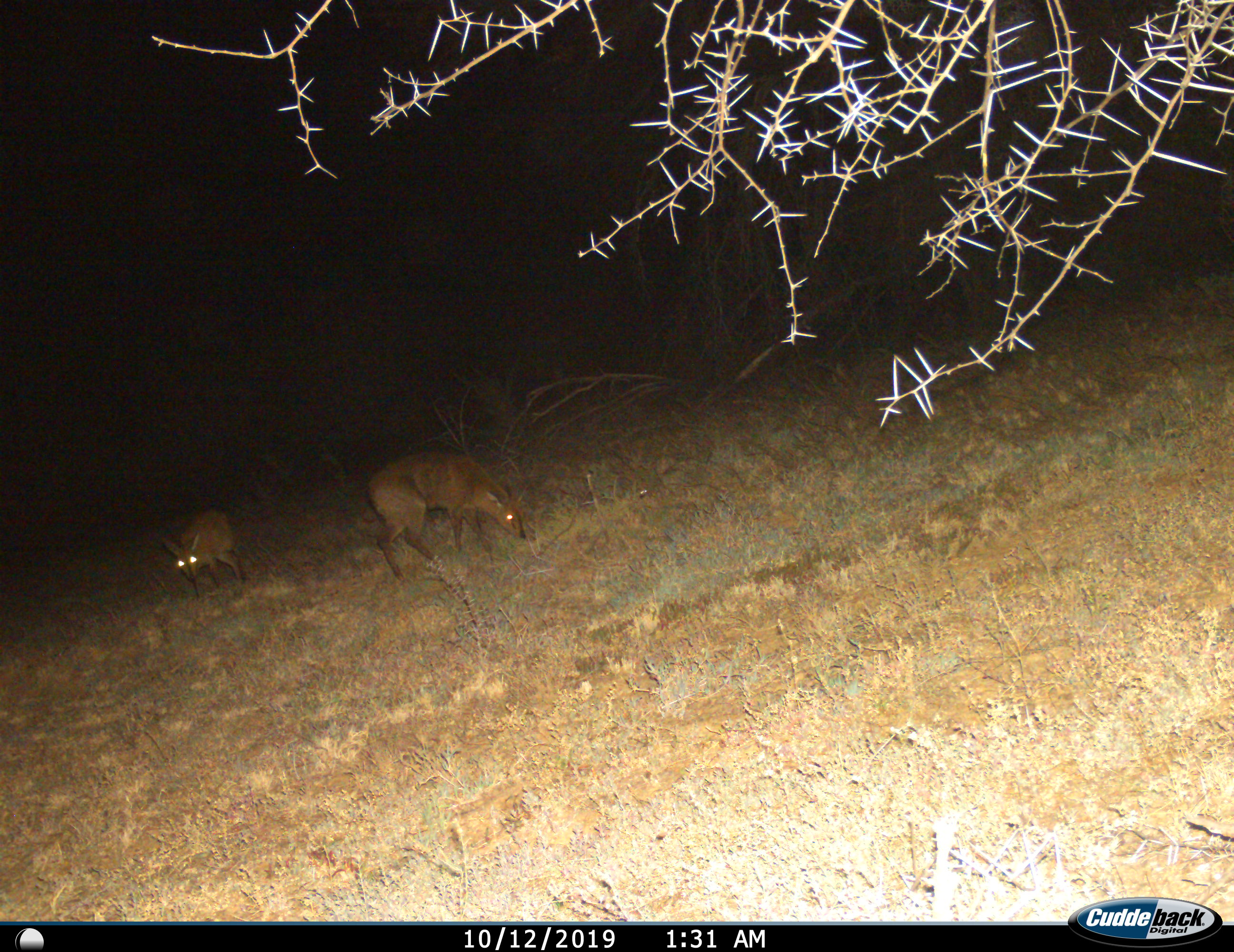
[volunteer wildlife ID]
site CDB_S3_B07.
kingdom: Animalia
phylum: Chordata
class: Mammalia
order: Artiodactyla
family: Bovidae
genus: Sylvicapra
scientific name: Sylvicapra grimmia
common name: common duiker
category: duikercommongrey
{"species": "duikercommongrey (common duiker) (Sylvicapra grimmia)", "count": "2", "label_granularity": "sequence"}